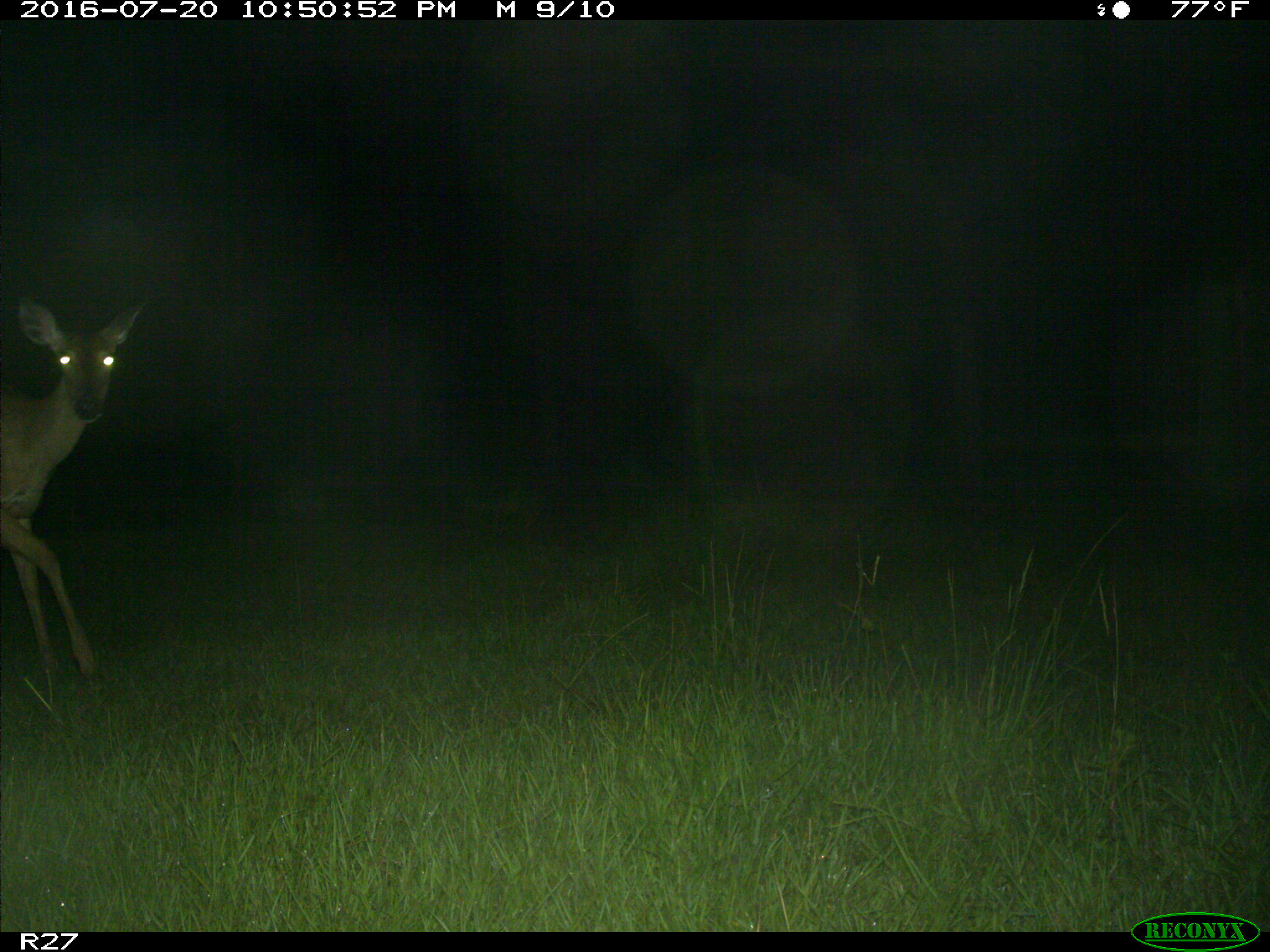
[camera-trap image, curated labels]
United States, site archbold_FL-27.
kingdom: Animalia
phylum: Chordata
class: Mammalia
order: Artiodactyla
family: Cervidae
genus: Odocoileus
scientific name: Odocoileus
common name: deer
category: unidentified deer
Unidentified deer (deer) (Odocoileus).